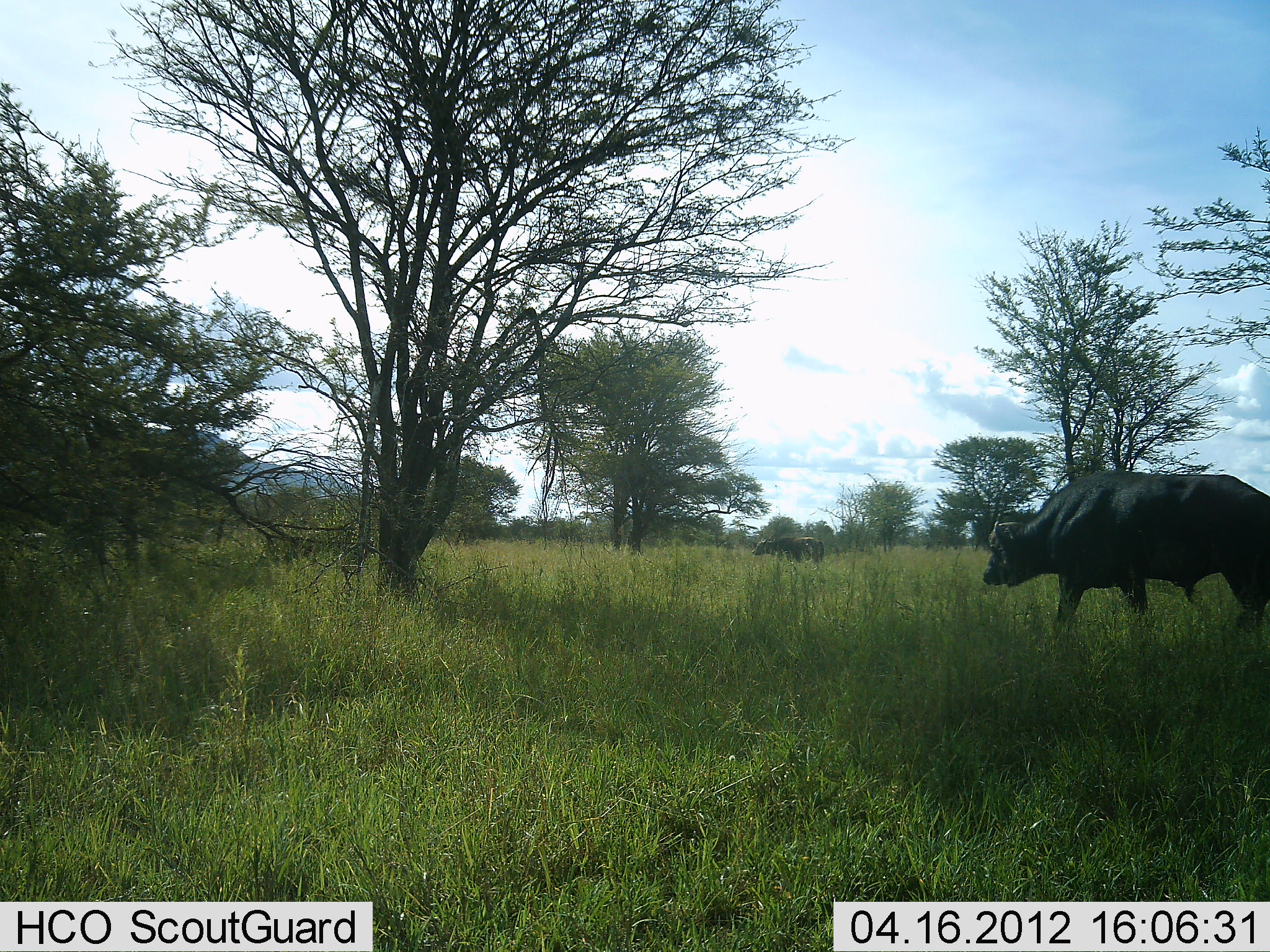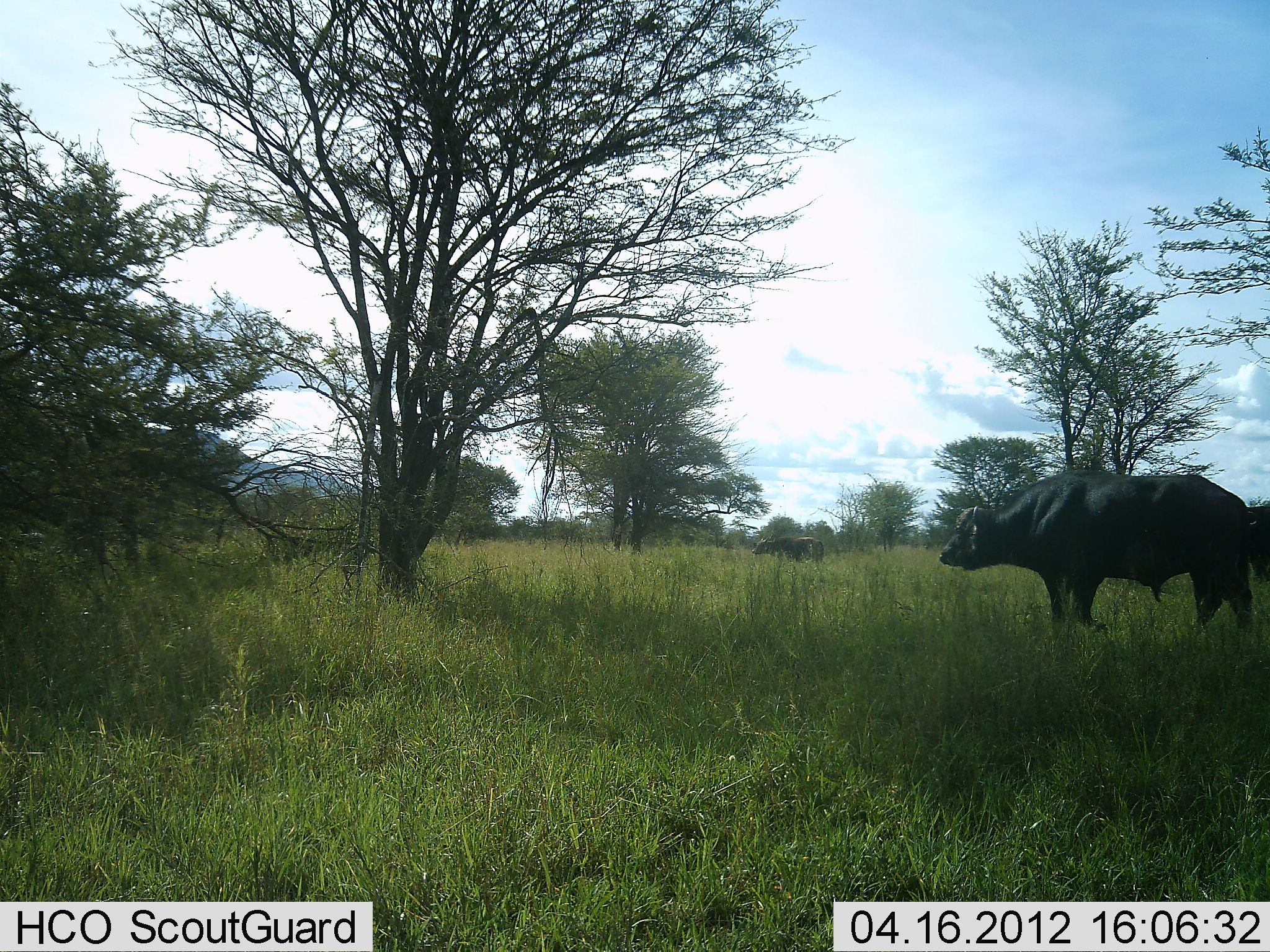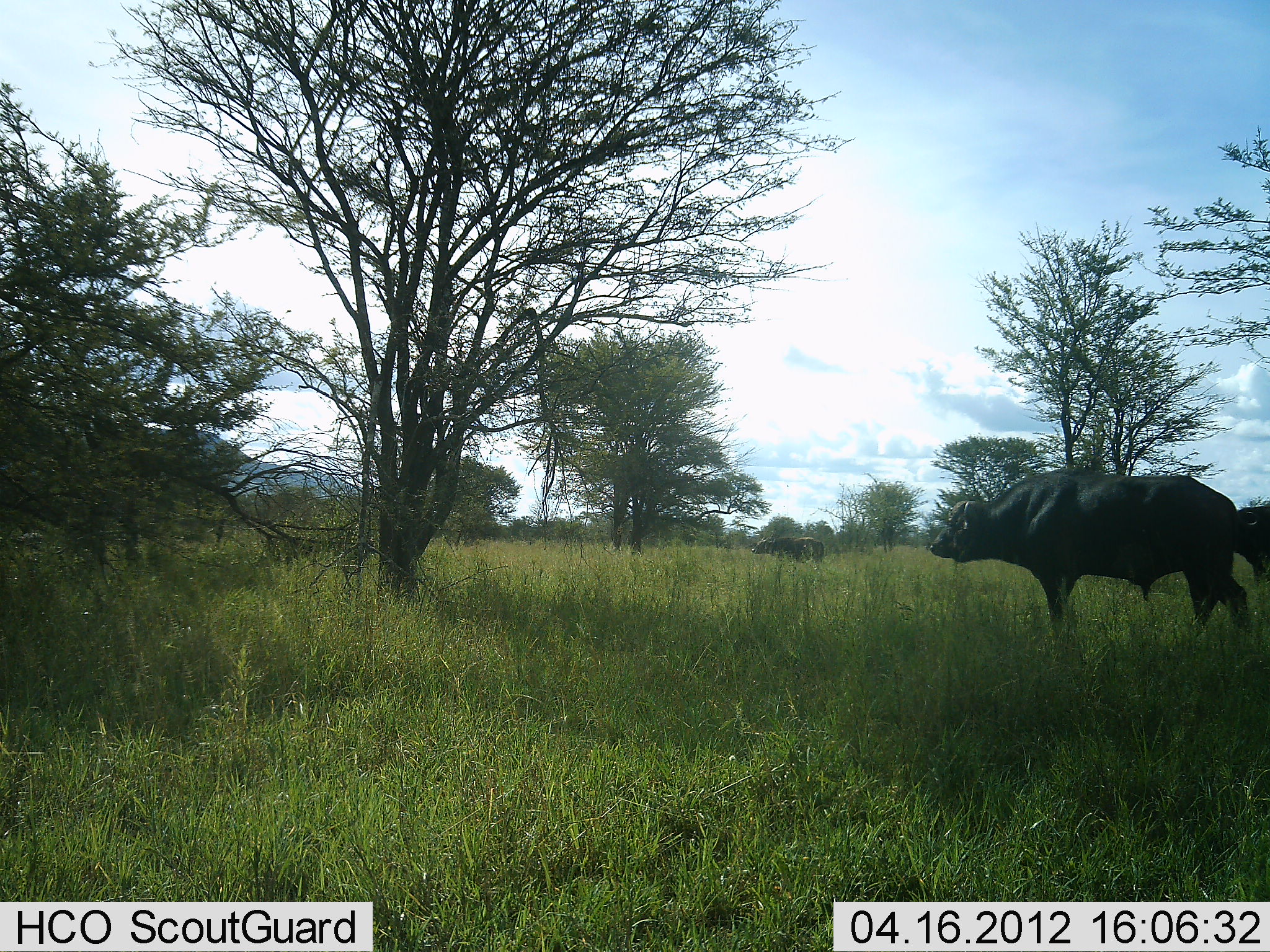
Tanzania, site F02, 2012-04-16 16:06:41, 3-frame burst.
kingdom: Animalia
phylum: Chordata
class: Mammalia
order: Artiodactyla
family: Bovidae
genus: Syncerus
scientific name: Syncerus caffer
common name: cape buffalo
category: buffalo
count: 2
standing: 57%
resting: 0%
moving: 62%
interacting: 0%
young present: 0%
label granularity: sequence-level